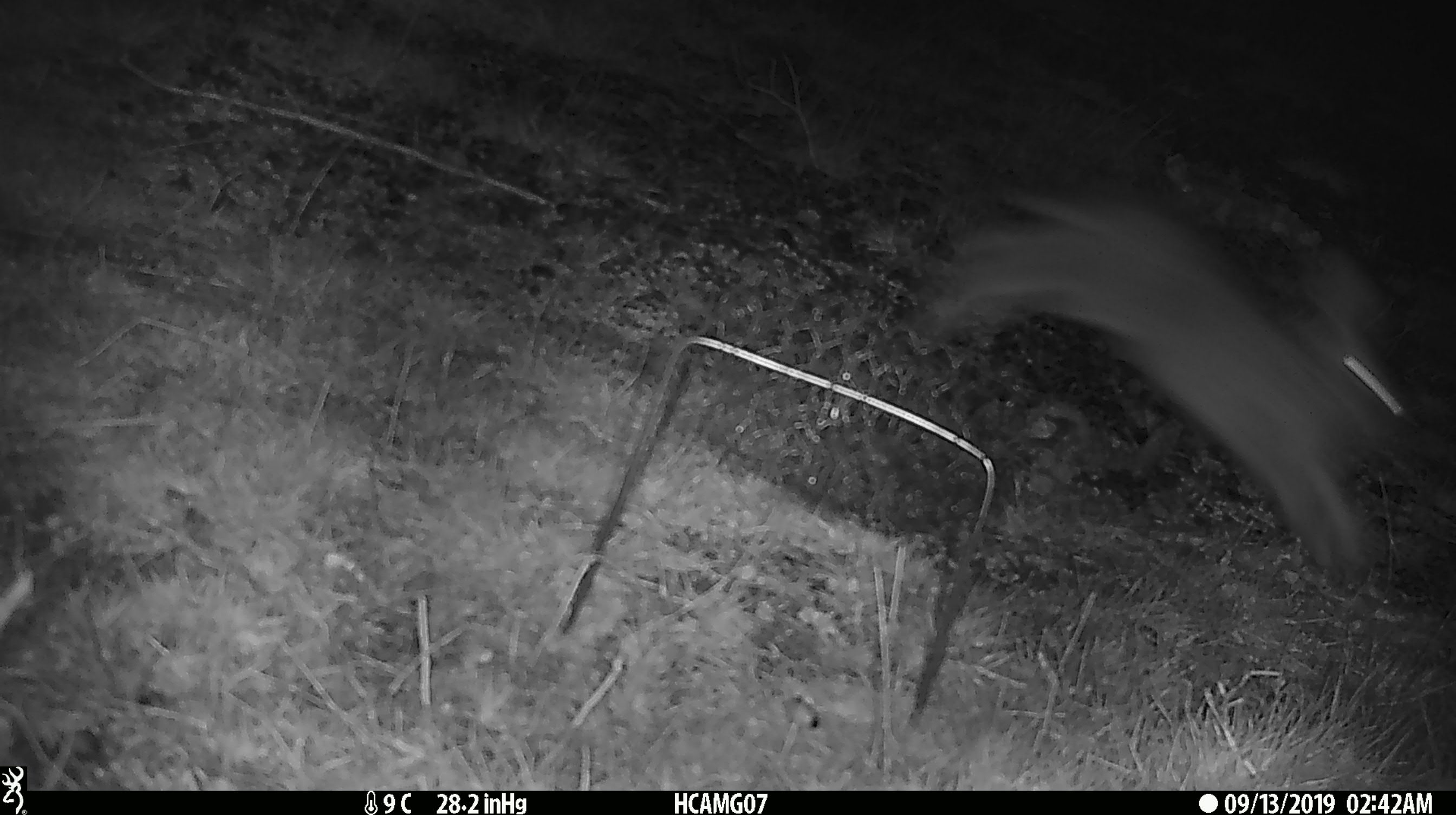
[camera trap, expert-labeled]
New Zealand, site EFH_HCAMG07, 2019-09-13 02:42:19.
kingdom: Animalia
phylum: Chordata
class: Mammalia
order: Lagomorpha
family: Leporidae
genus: Lepus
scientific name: Lepus europaeus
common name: brown hare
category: hare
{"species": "hare (brown hare) (Lepus europaeus)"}